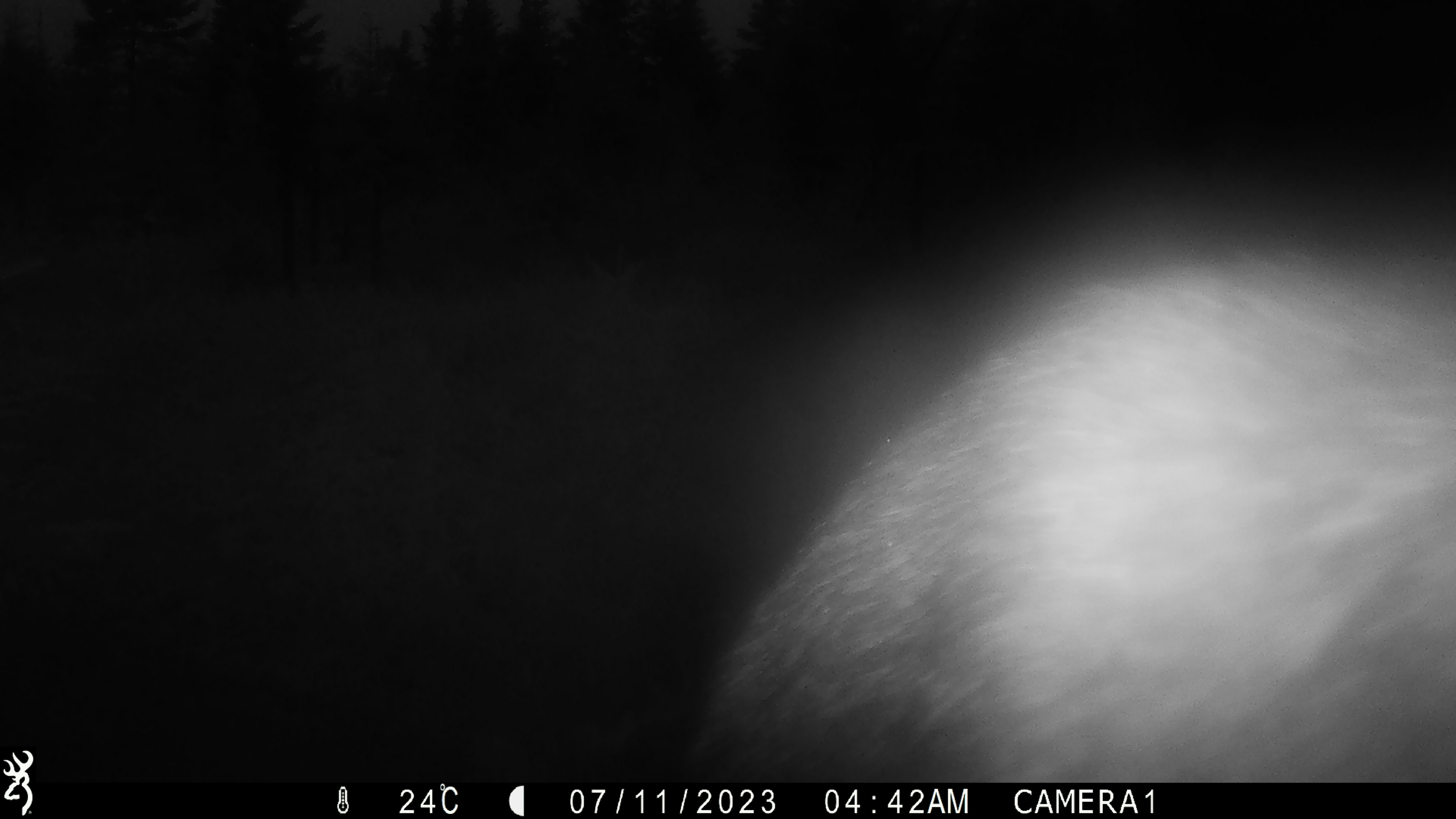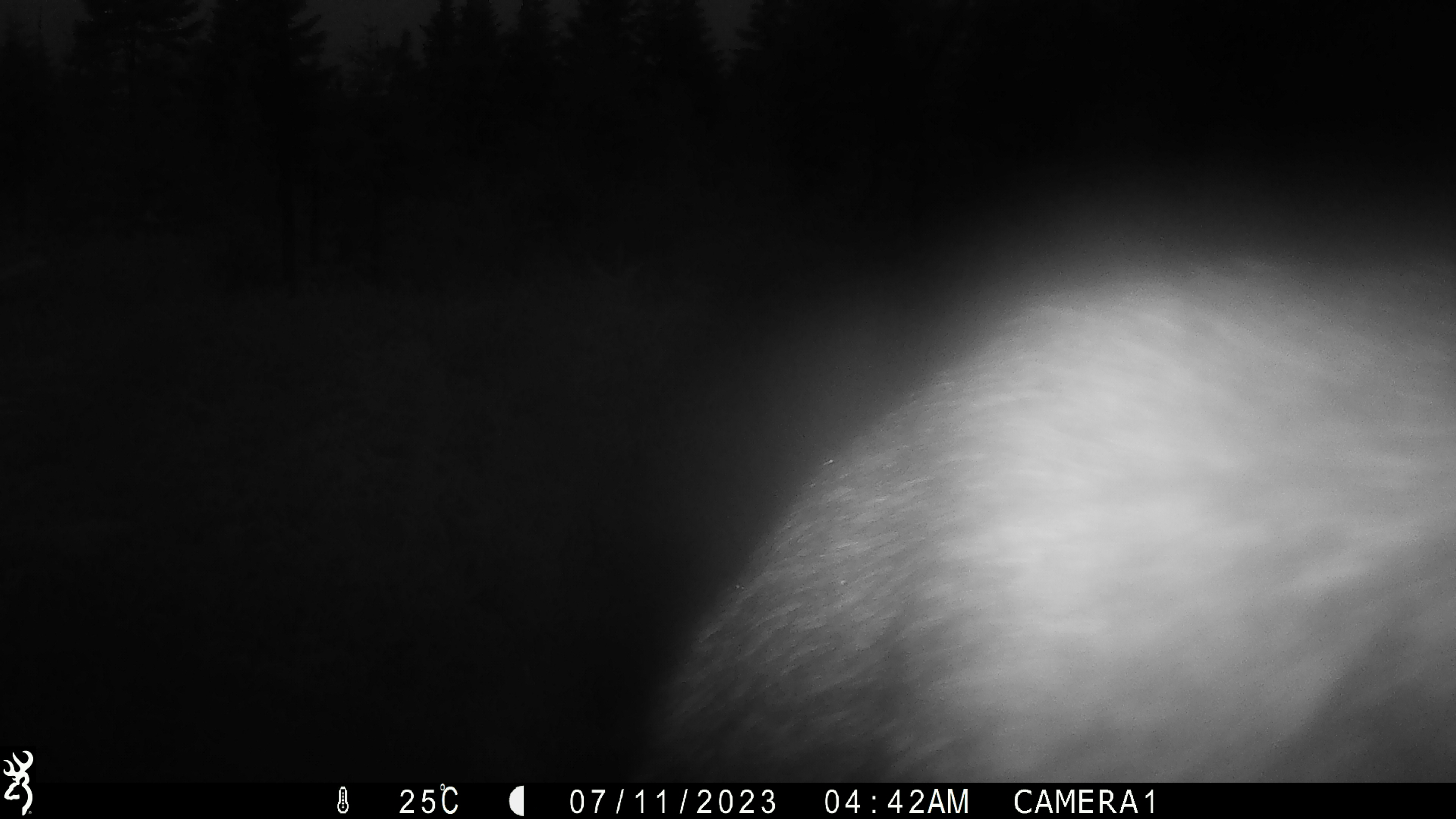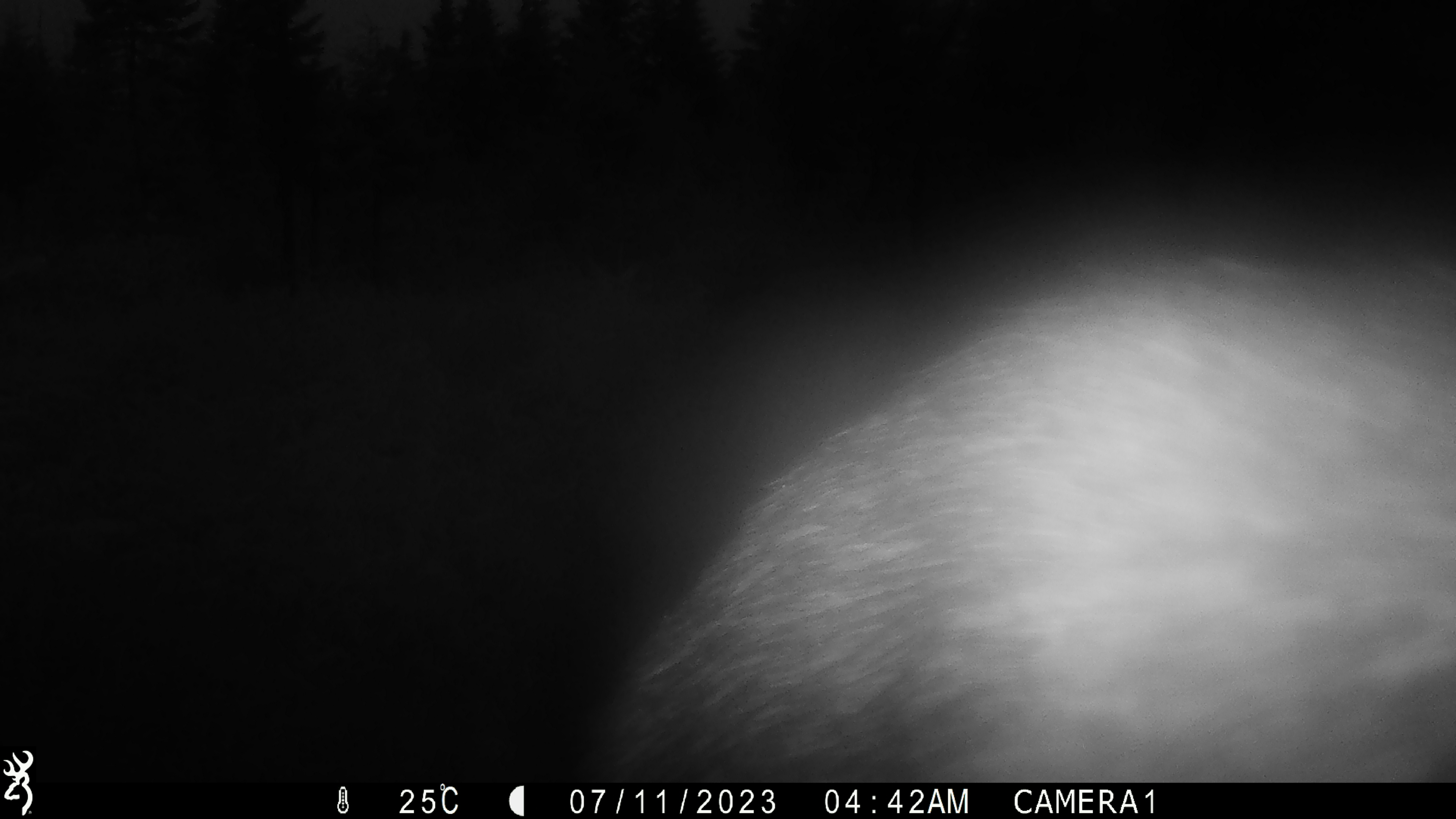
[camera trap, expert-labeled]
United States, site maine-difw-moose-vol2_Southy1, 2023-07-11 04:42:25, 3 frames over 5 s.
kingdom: Animalia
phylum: Chordata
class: Mammalia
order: Artiodactyla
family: Cervidae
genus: Alces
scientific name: Alces alces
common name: moose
Moose (Alces alces).